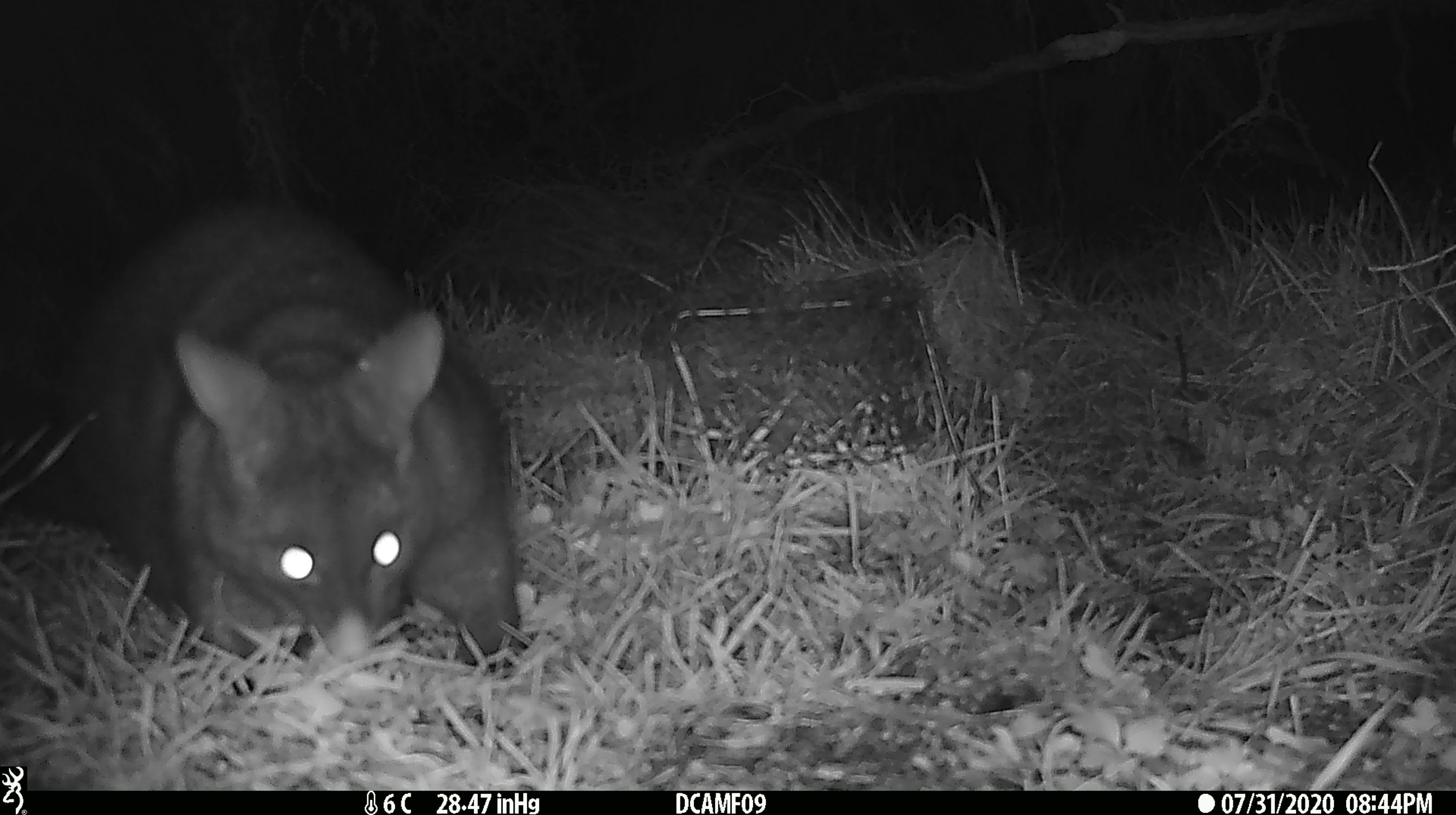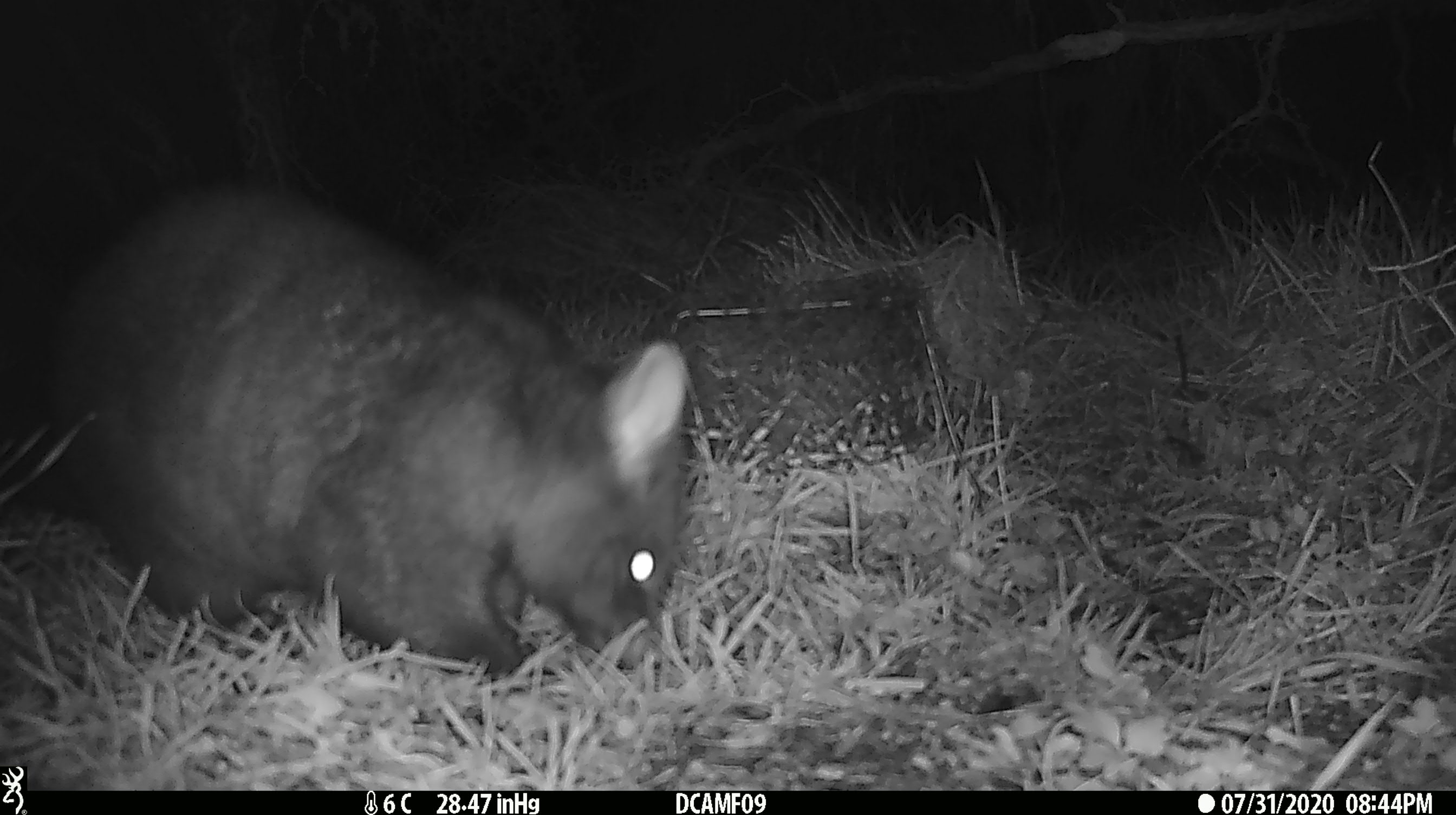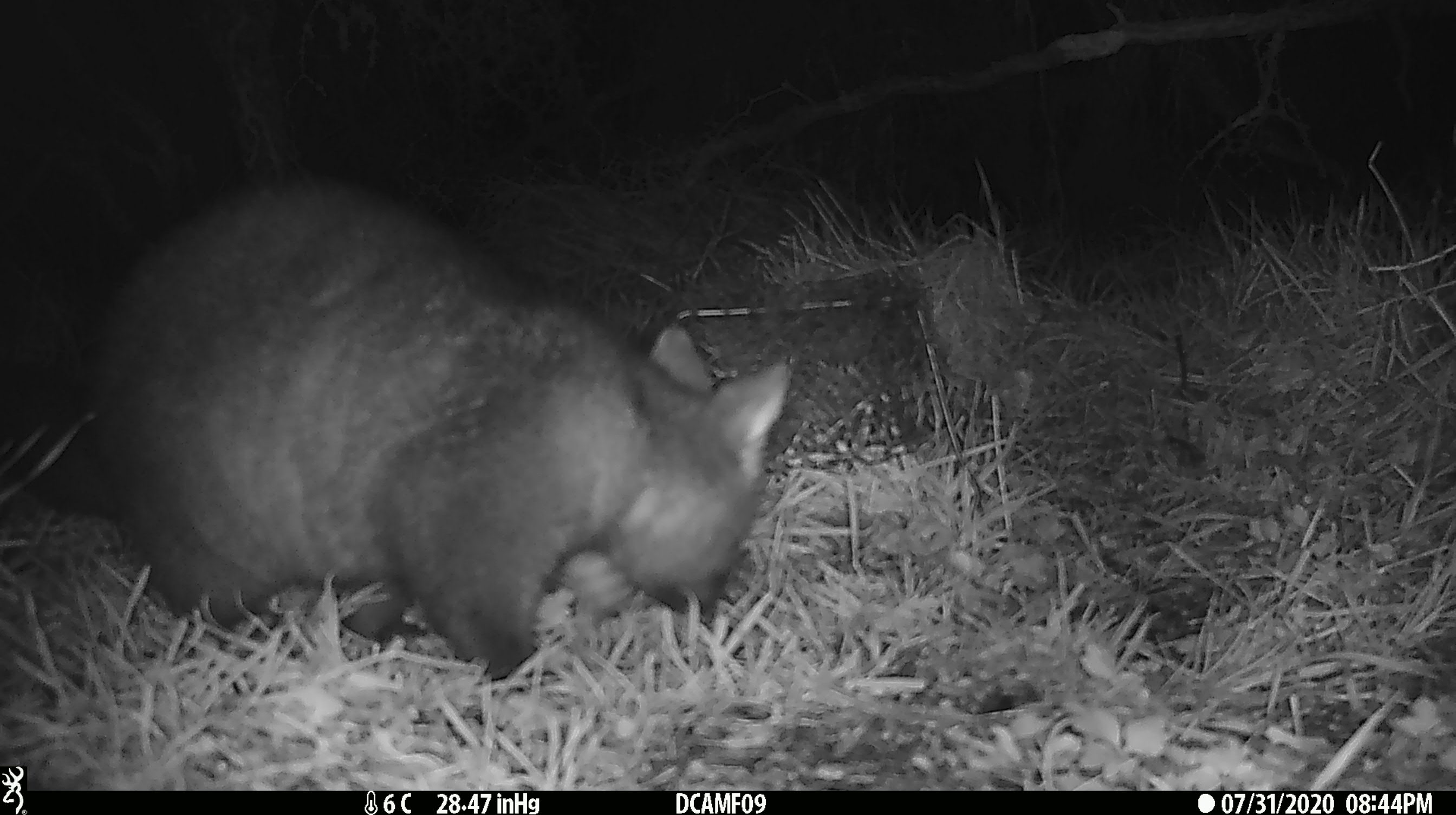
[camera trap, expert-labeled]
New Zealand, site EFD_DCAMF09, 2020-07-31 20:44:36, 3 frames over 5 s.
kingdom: Animalia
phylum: Chordata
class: Mammalia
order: Diprotodontia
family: Phalangeridae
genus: Trichosurus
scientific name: Trichosurus vulpecula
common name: common brushtail possum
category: possum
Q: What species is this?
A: Possum (common brushtail possum) (Trichosurus vulpecula).